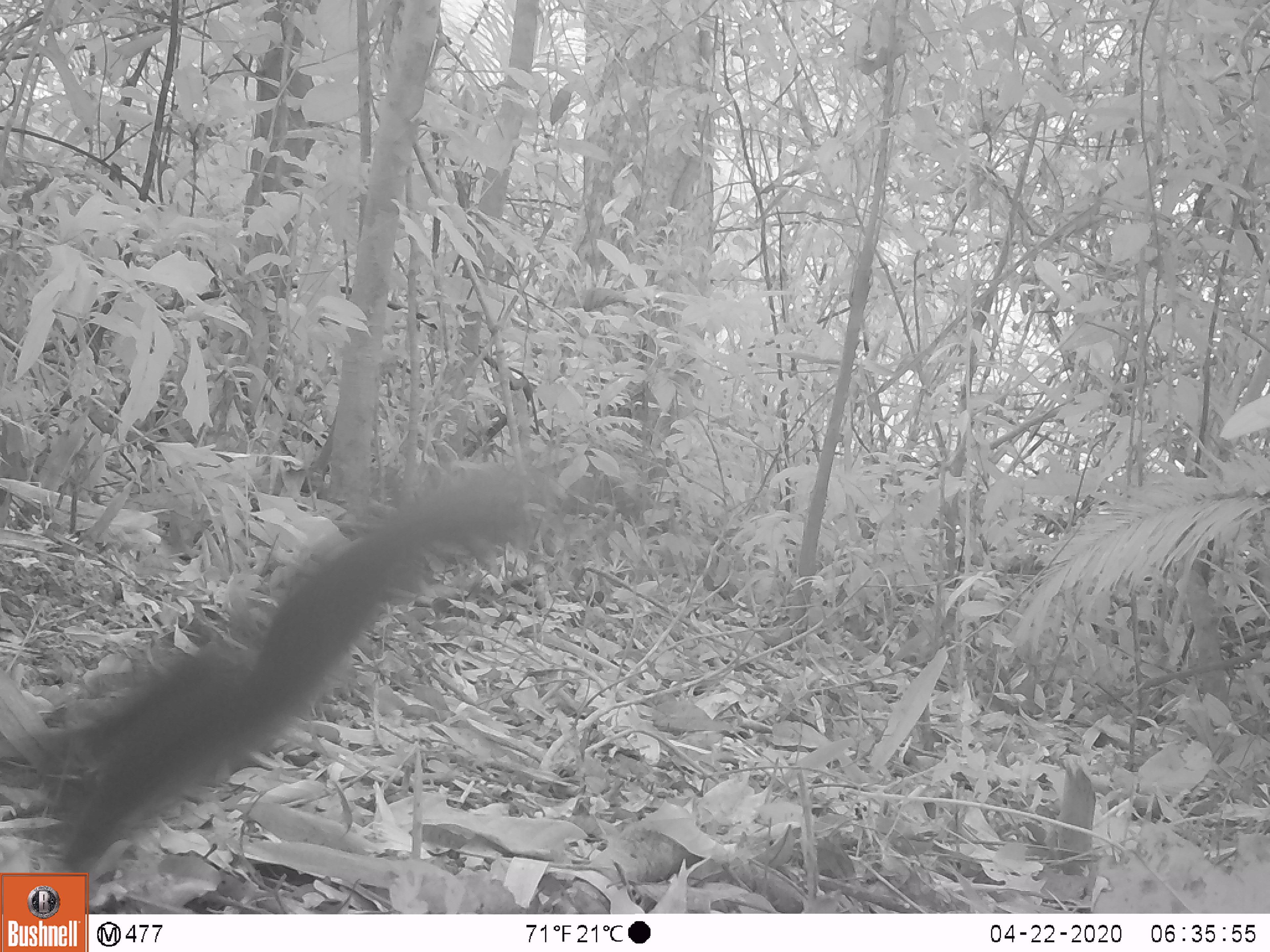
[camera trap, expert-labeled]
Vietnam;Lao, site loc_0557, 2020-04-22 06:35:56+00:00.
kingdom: Animalia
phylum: Chordata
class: Mammalia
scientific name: Mammalia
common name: mammal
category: unidentified small mammal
Unidentified small mammal (mammal) (Mammalia). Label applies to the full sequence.